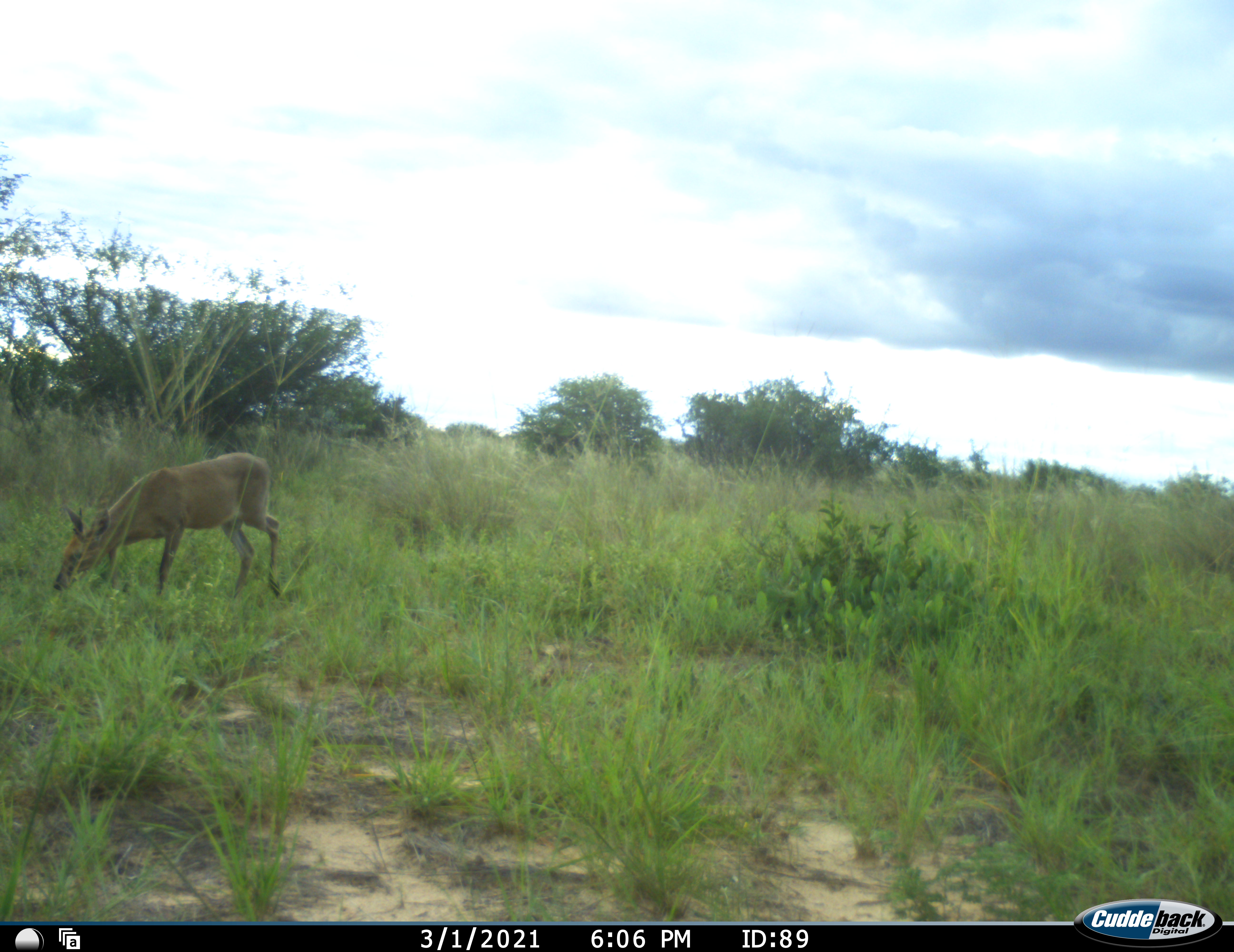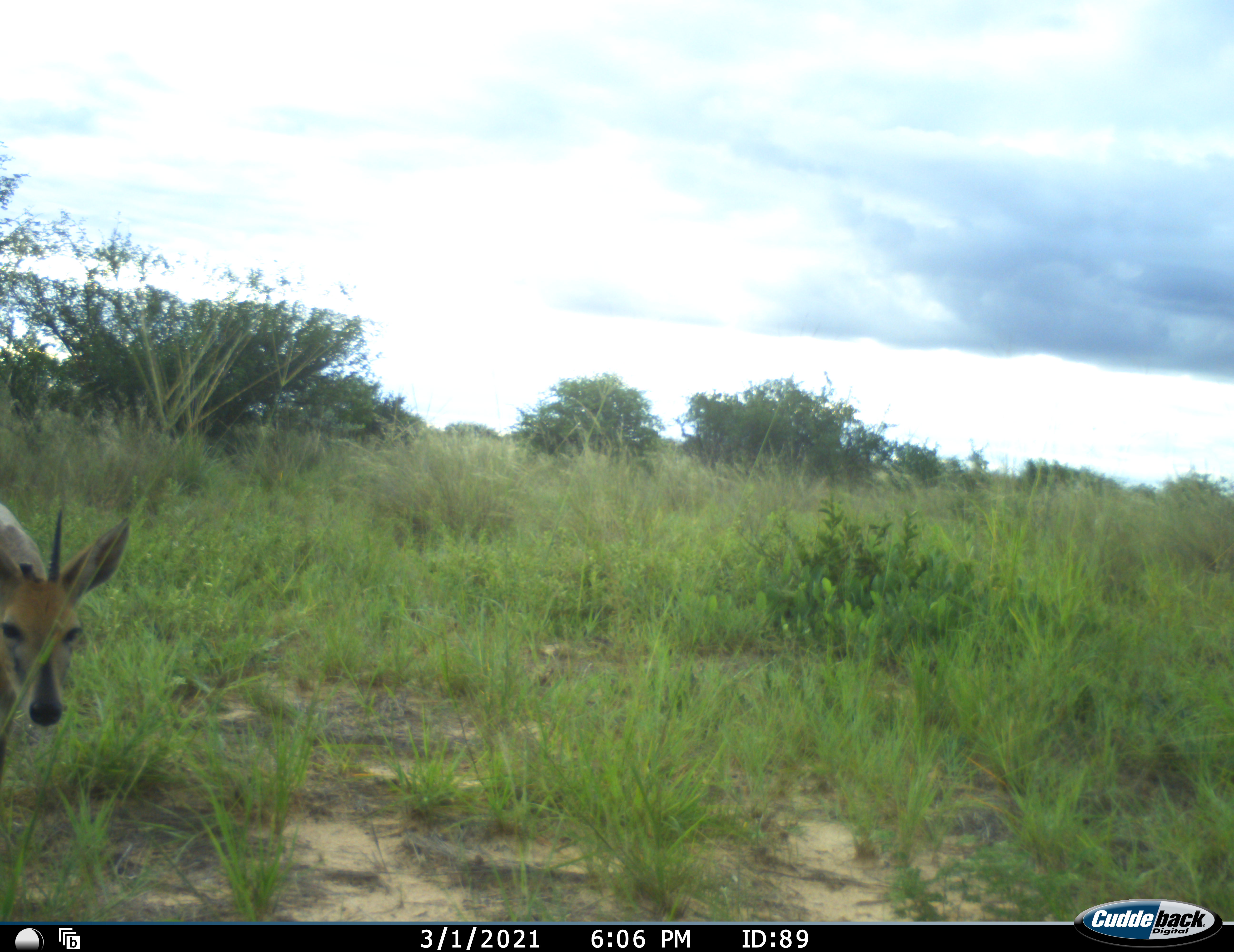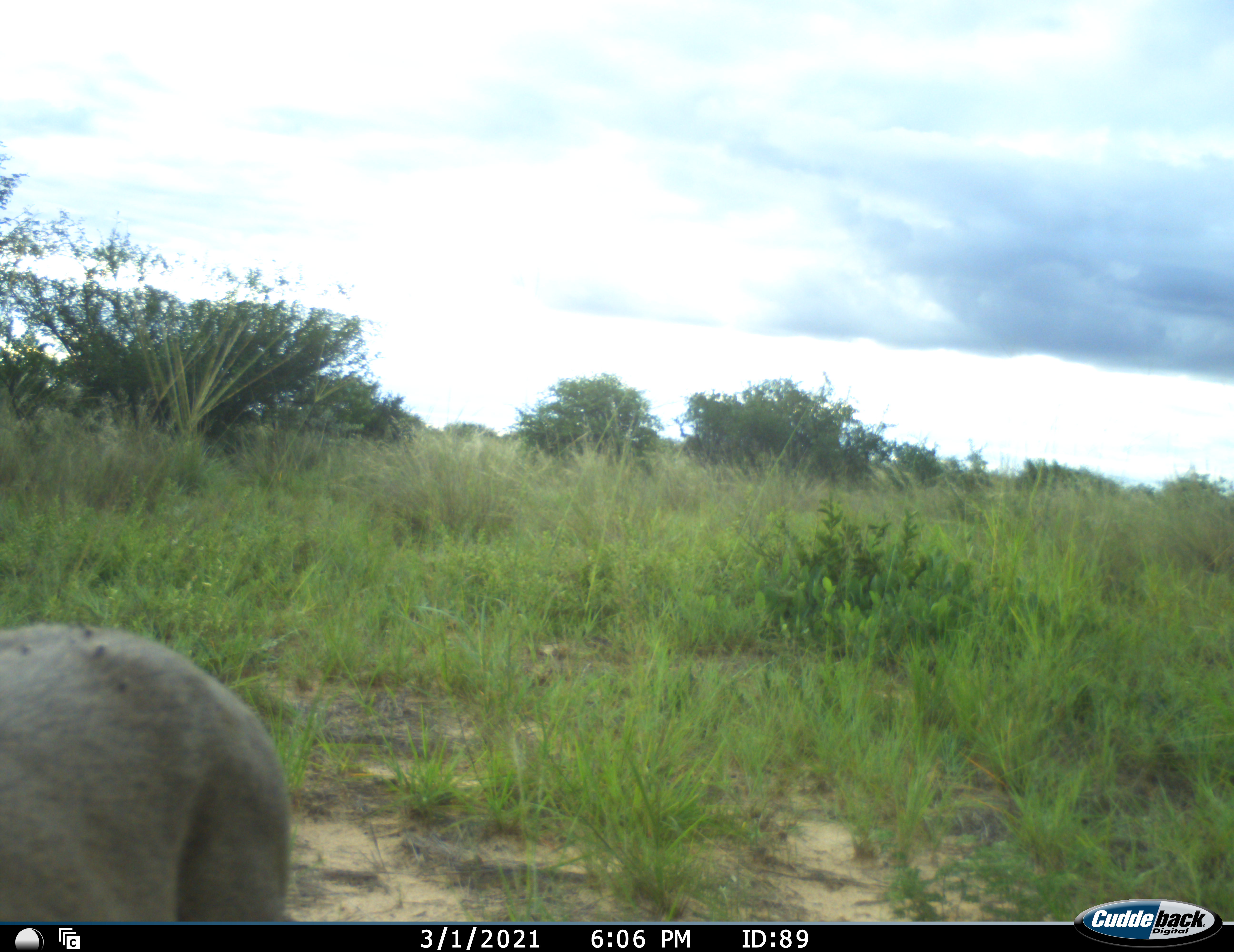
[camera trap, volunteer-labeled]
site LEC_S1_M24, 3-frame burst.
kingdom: Animalia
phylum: Chordata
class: Mammalia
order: Artiodactyla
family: Bovidae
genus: Sylvicapra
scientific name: Sylvicapra grimmia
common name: common duiker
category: duikercommongrey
Duikercommongrey (common duiker) (Sylvicapra grimmia), count 1. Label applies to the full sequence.